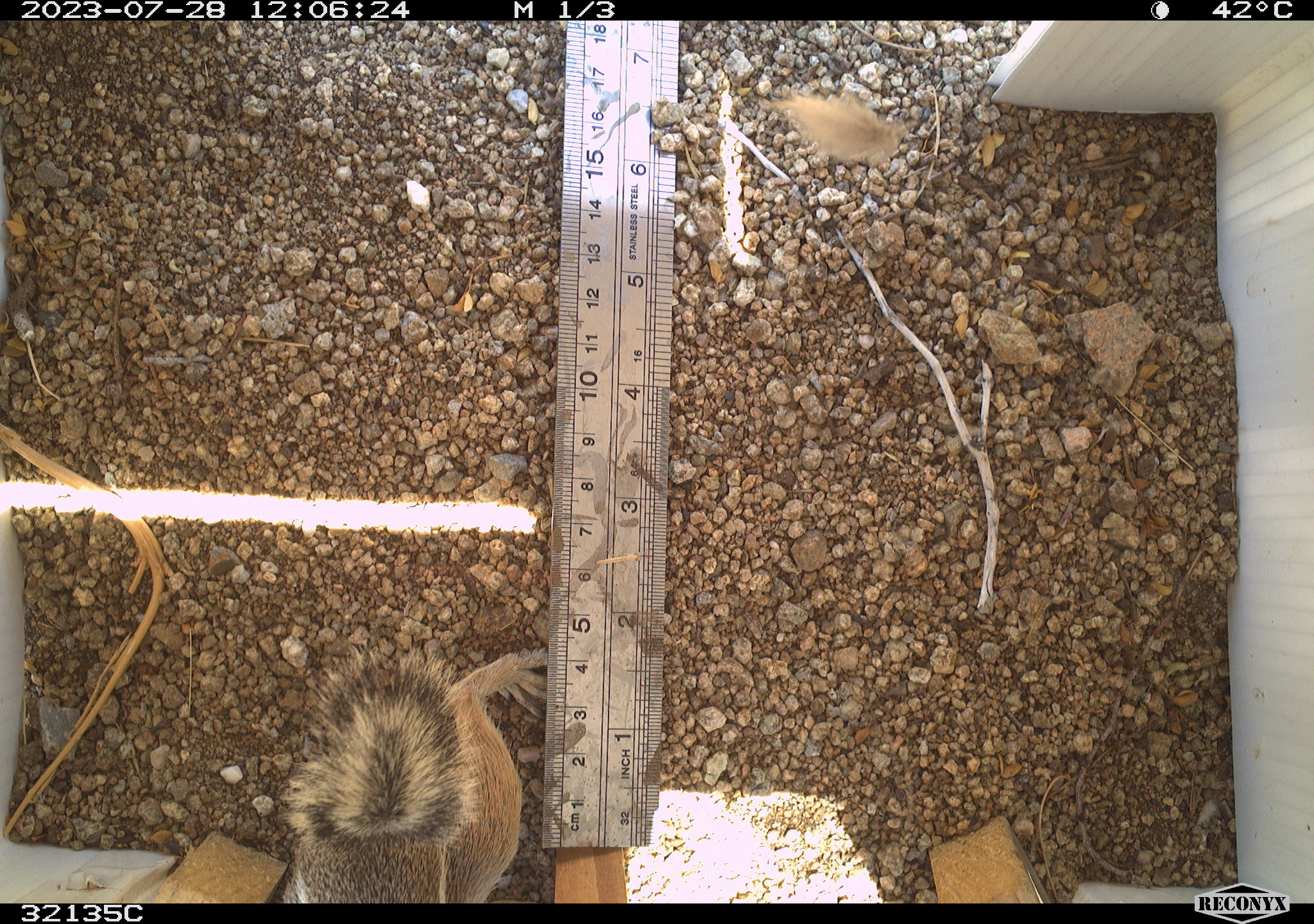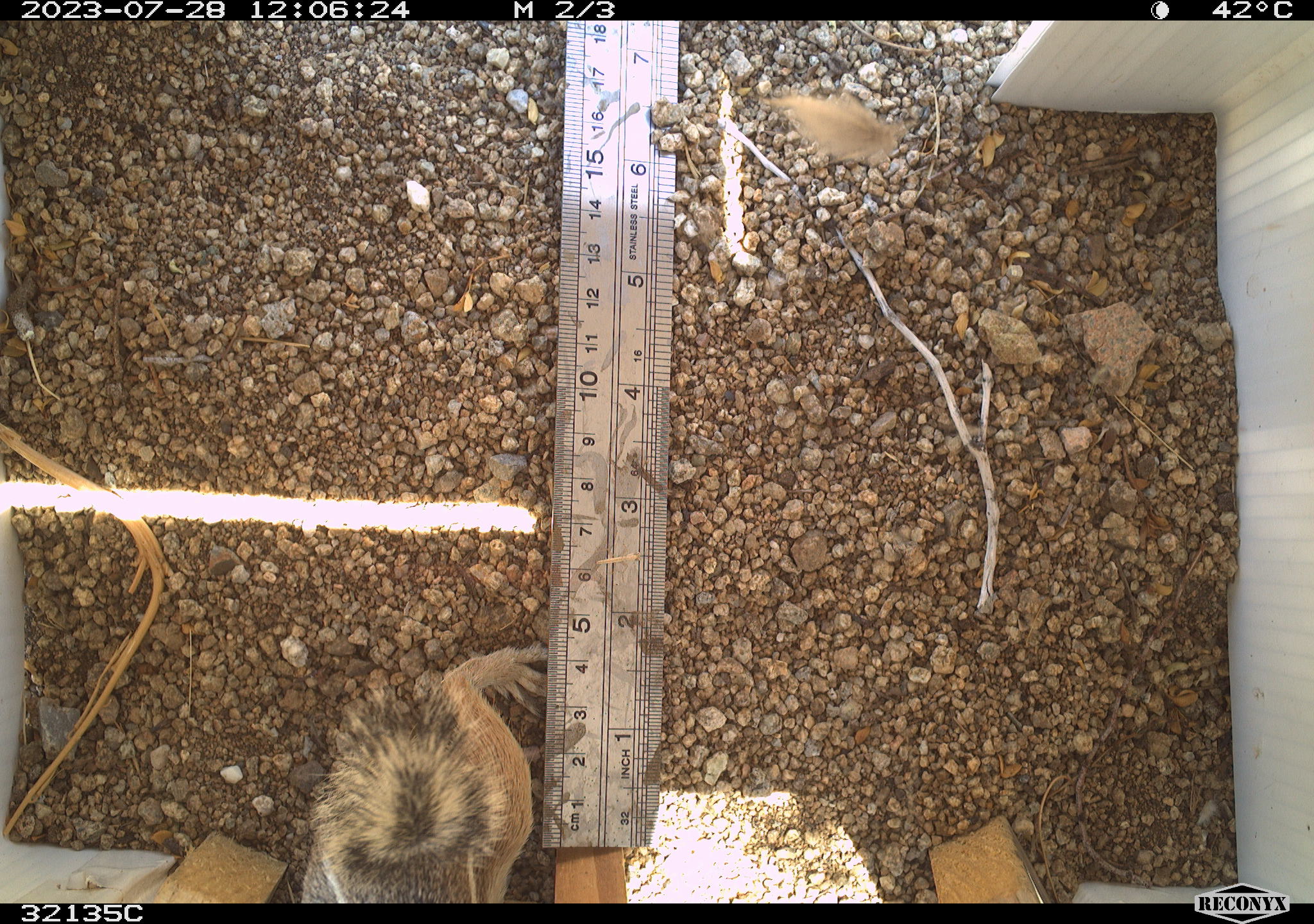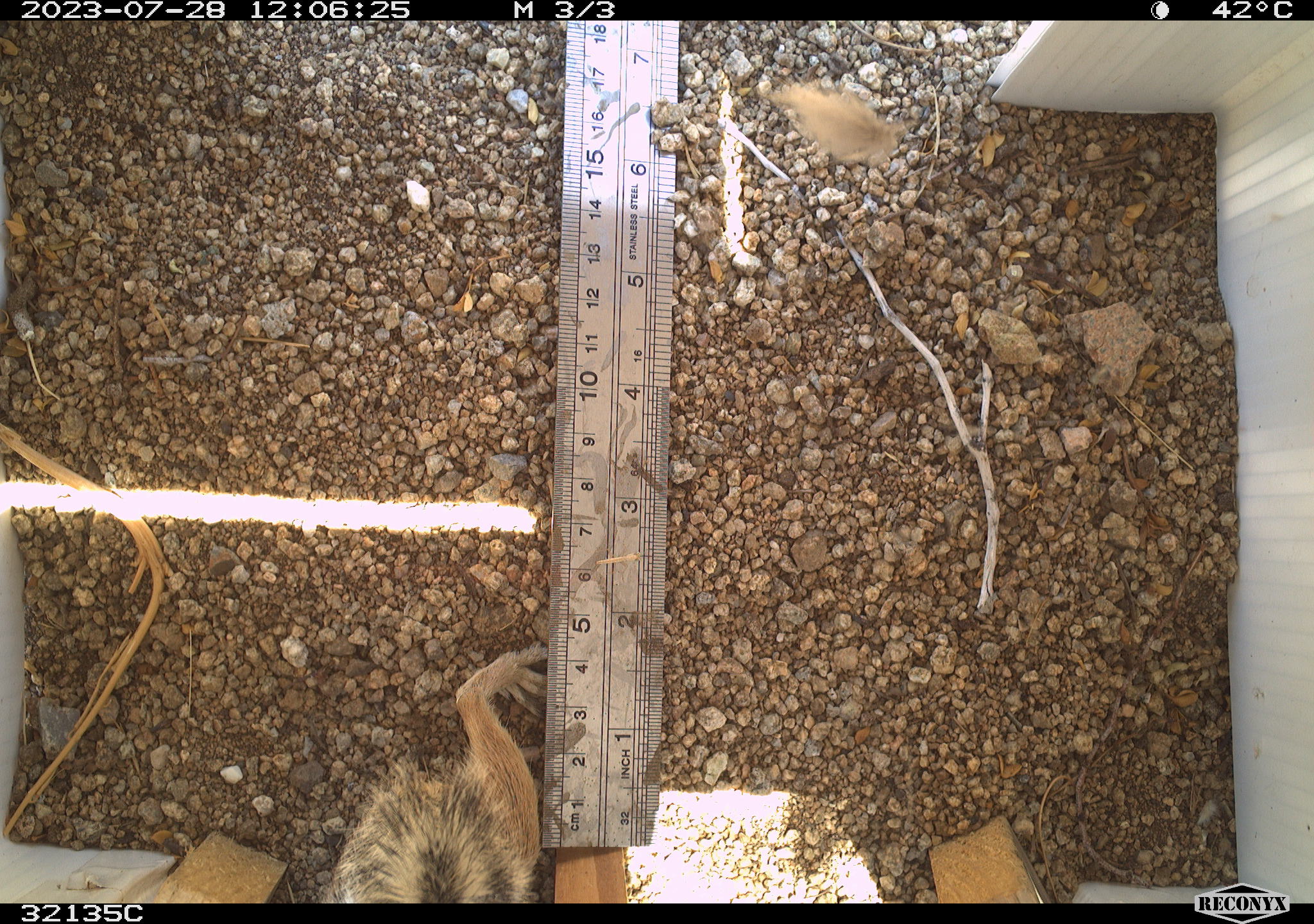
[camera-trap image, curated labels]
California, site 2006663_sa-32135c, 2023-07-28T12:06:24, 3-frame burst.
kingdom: Animalia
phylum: Chordata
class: Mammalia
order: Rodentia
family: Sciuridae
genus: Ammospermophilus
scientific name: Ammospermophilus leucurus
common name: white-tailed antelope squirrel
White-tailed antelope squirrel (Ammospermophilus leucurus).